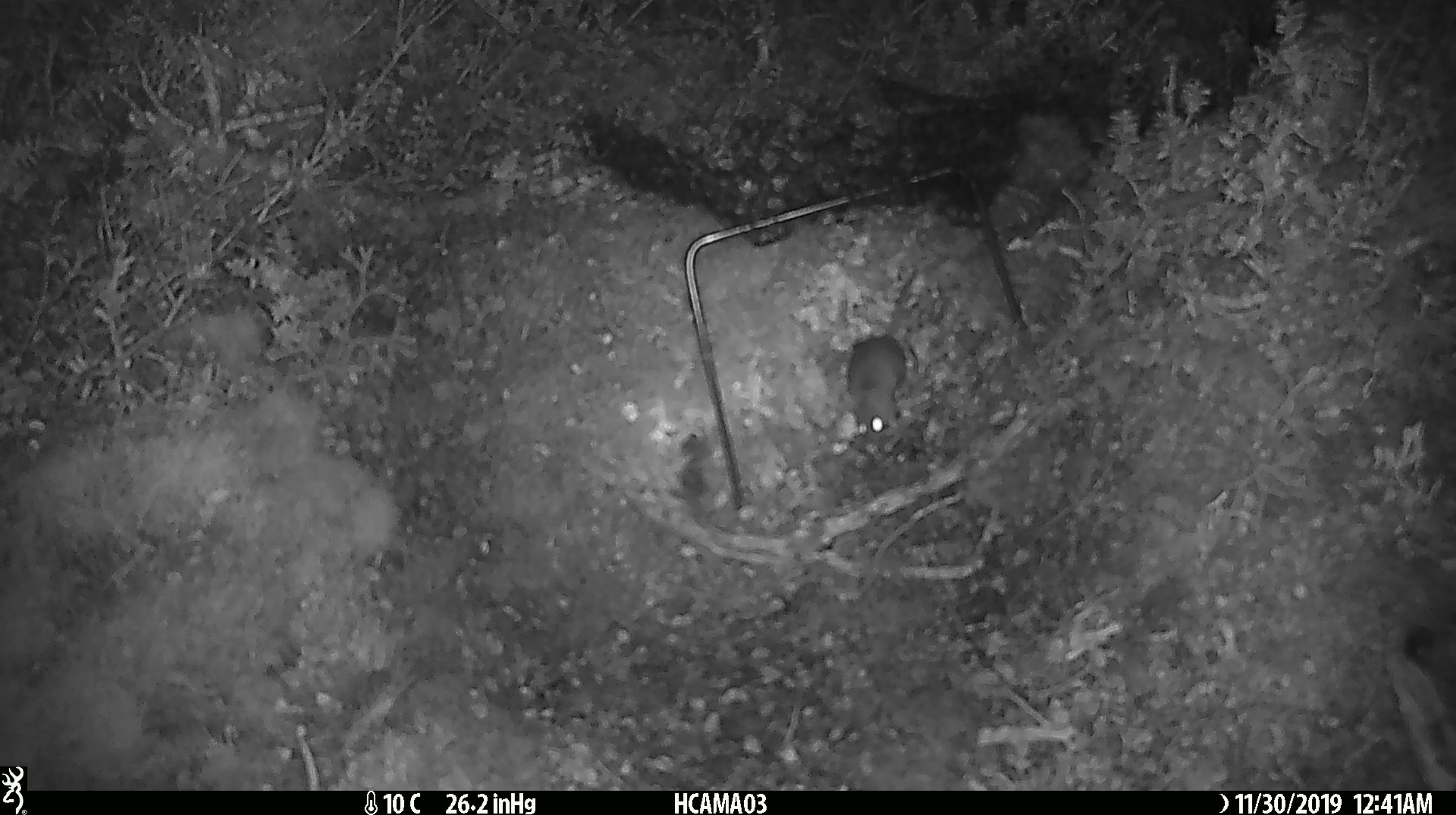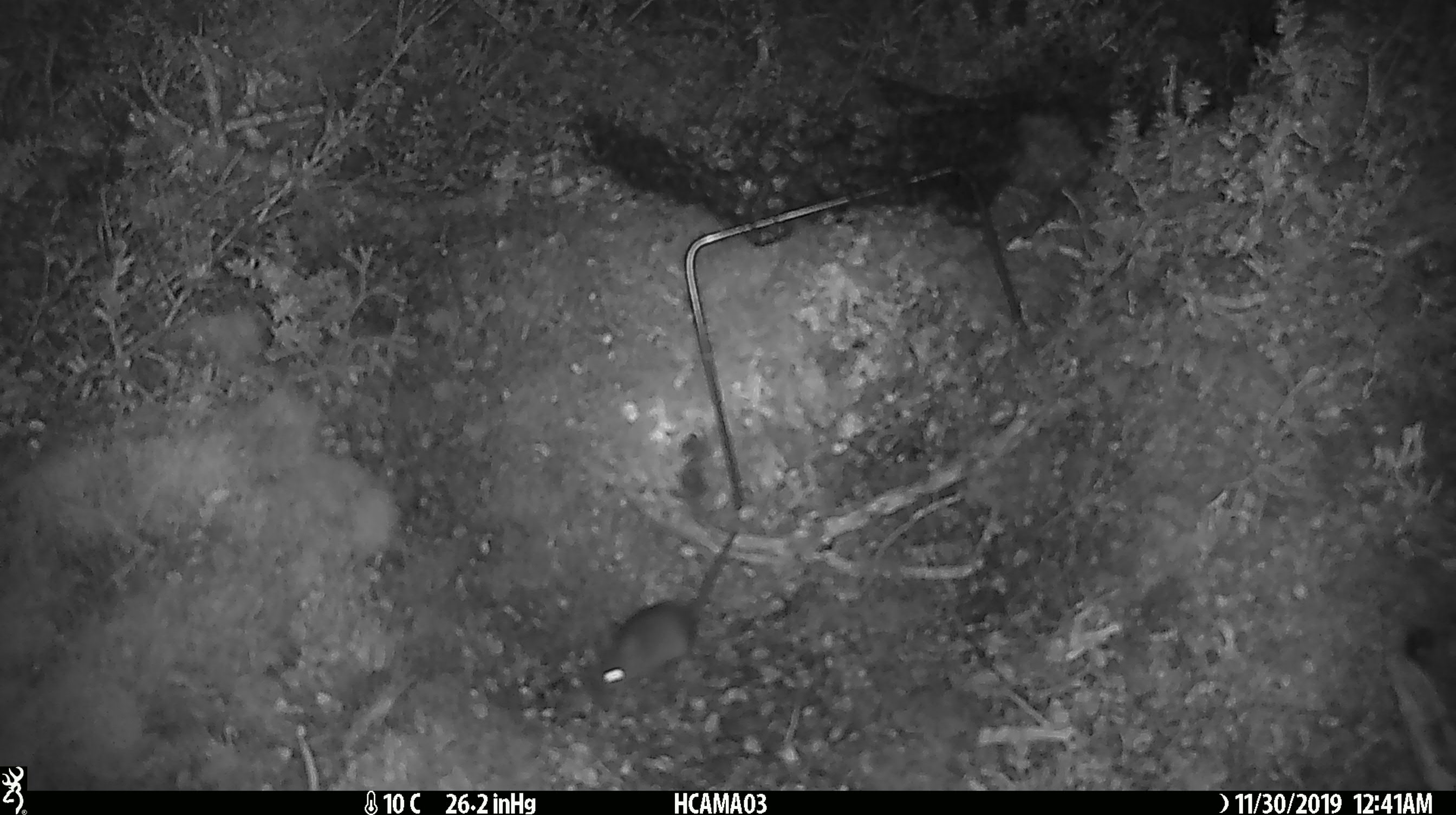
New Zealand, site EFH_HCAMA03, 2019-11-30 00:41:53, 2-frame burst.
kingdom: Animalia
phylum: Chordata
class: Mammalia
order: Rodentia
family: Muridae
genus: Mus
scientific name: Mus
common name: mouse